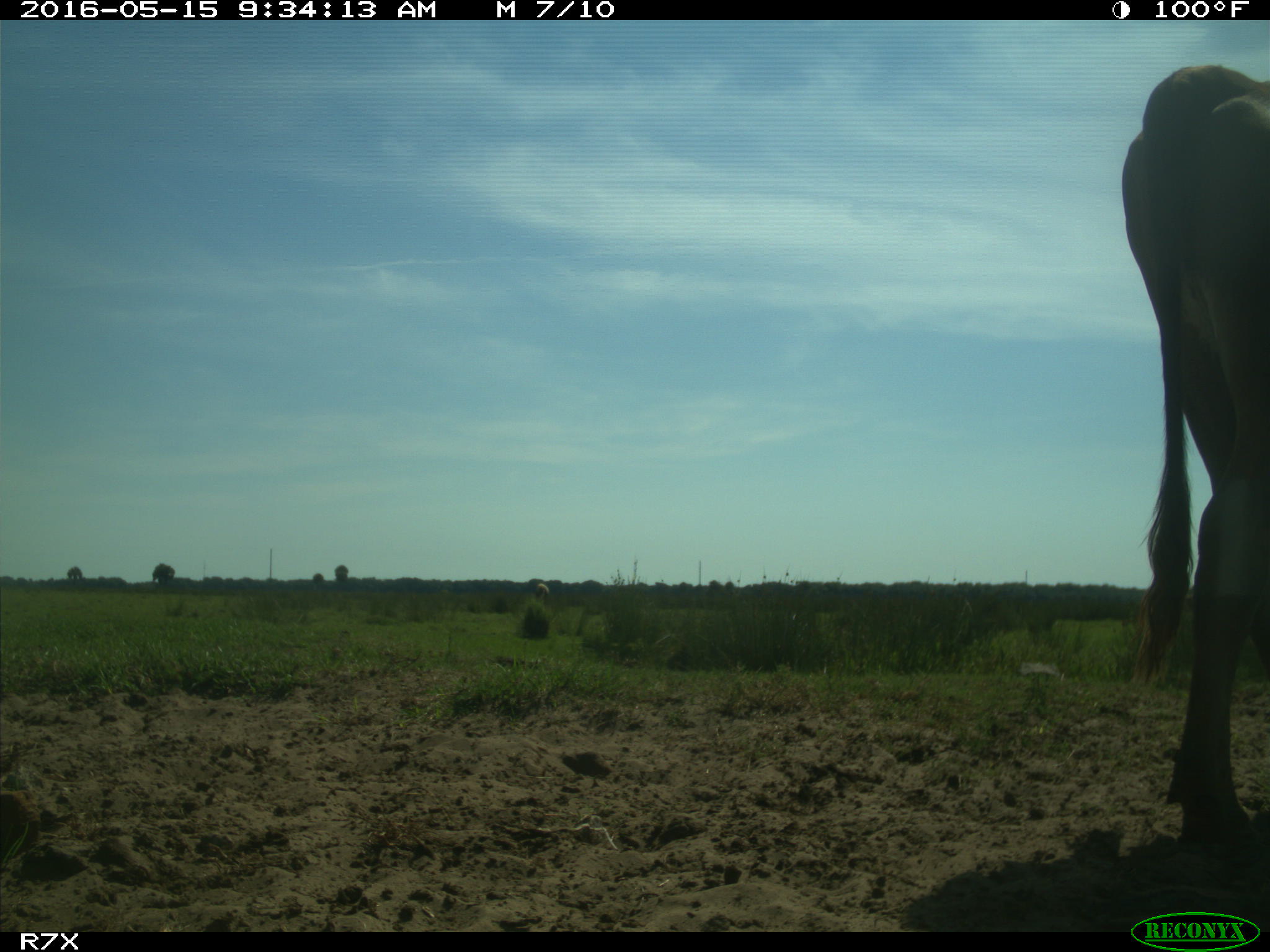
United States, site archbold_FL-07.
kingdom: Animalia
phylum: Chordata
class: Mammalia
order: Artiodactyla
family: Bovidae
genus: Bos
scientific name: Bos taurus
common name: domestic cow